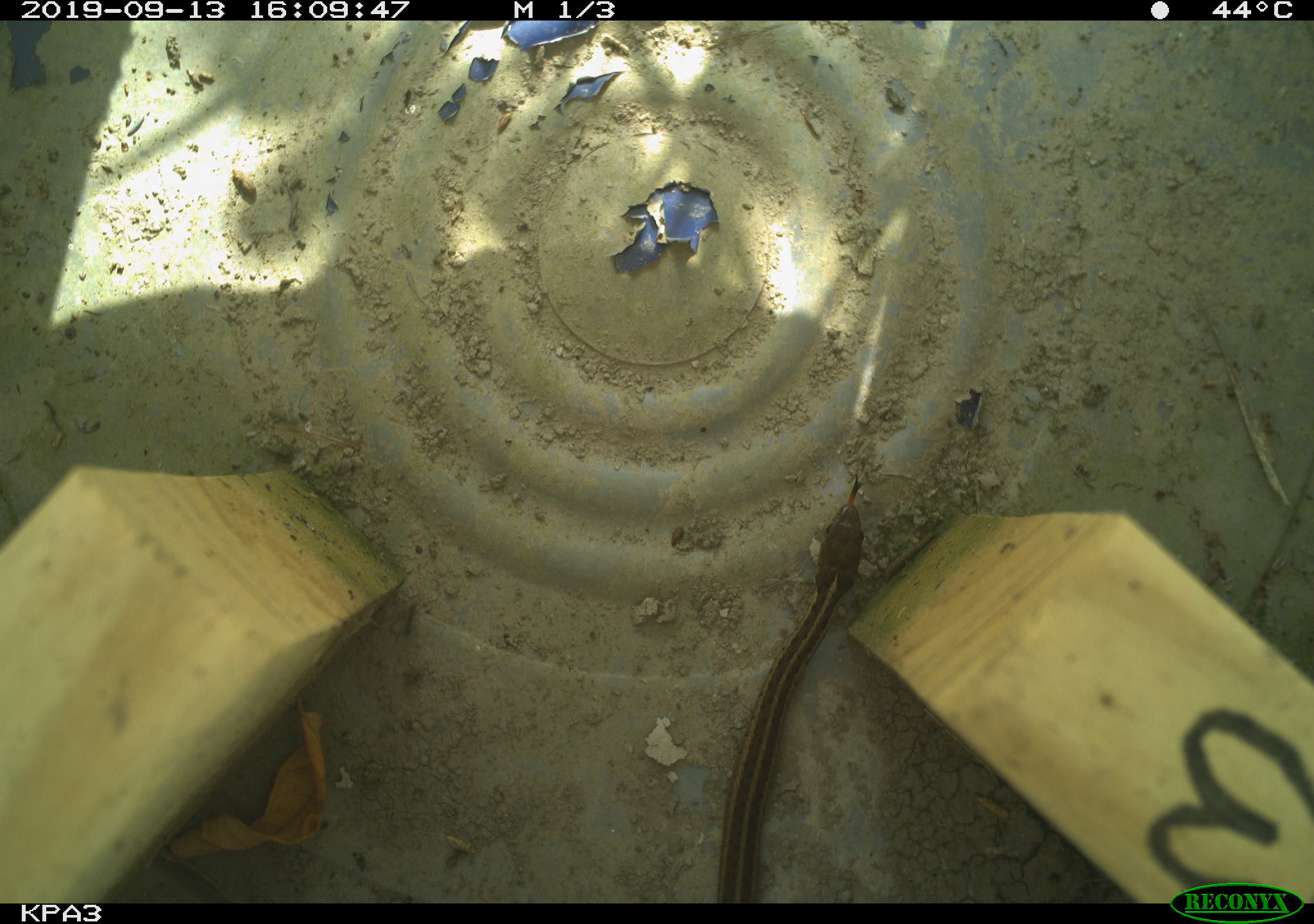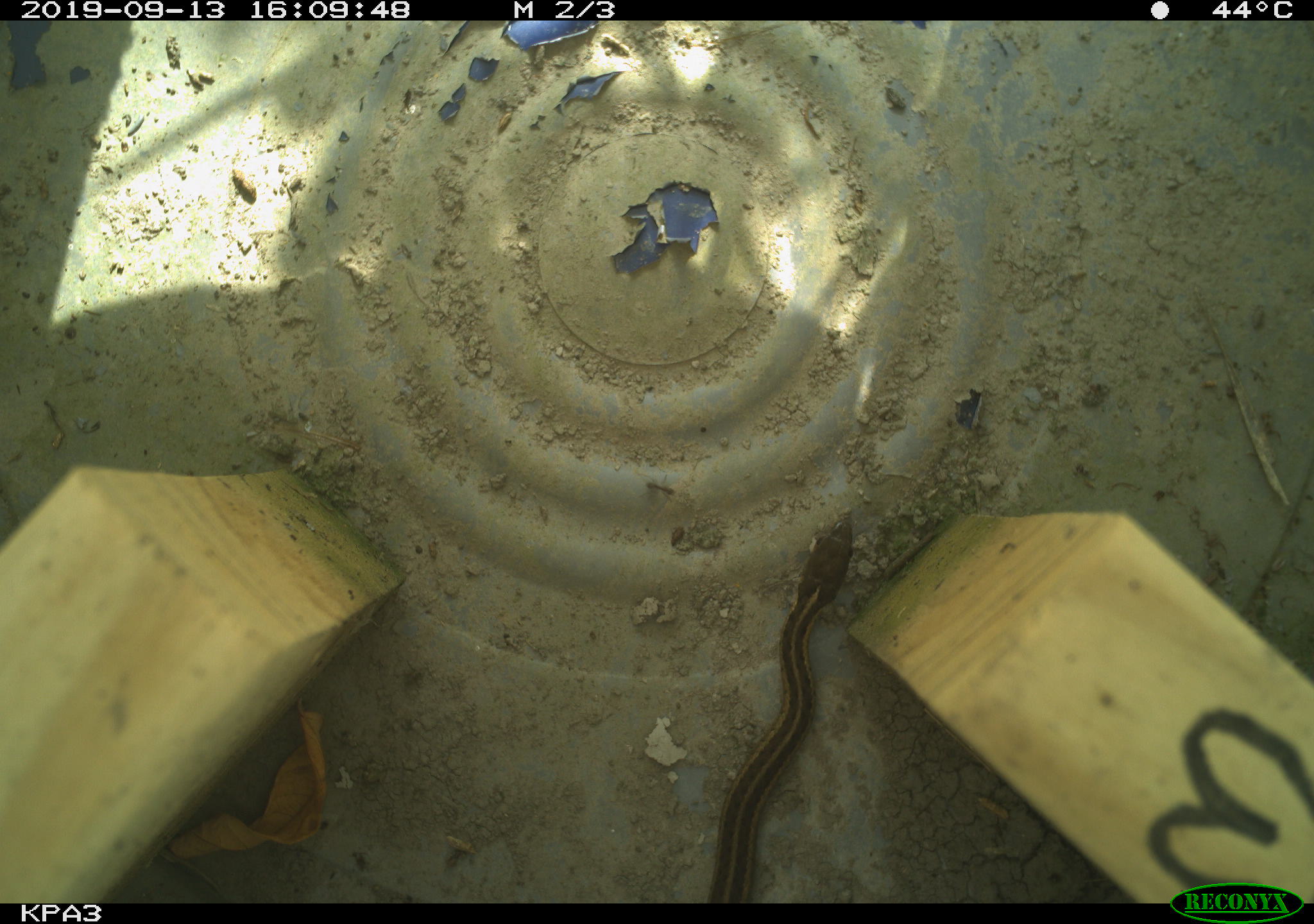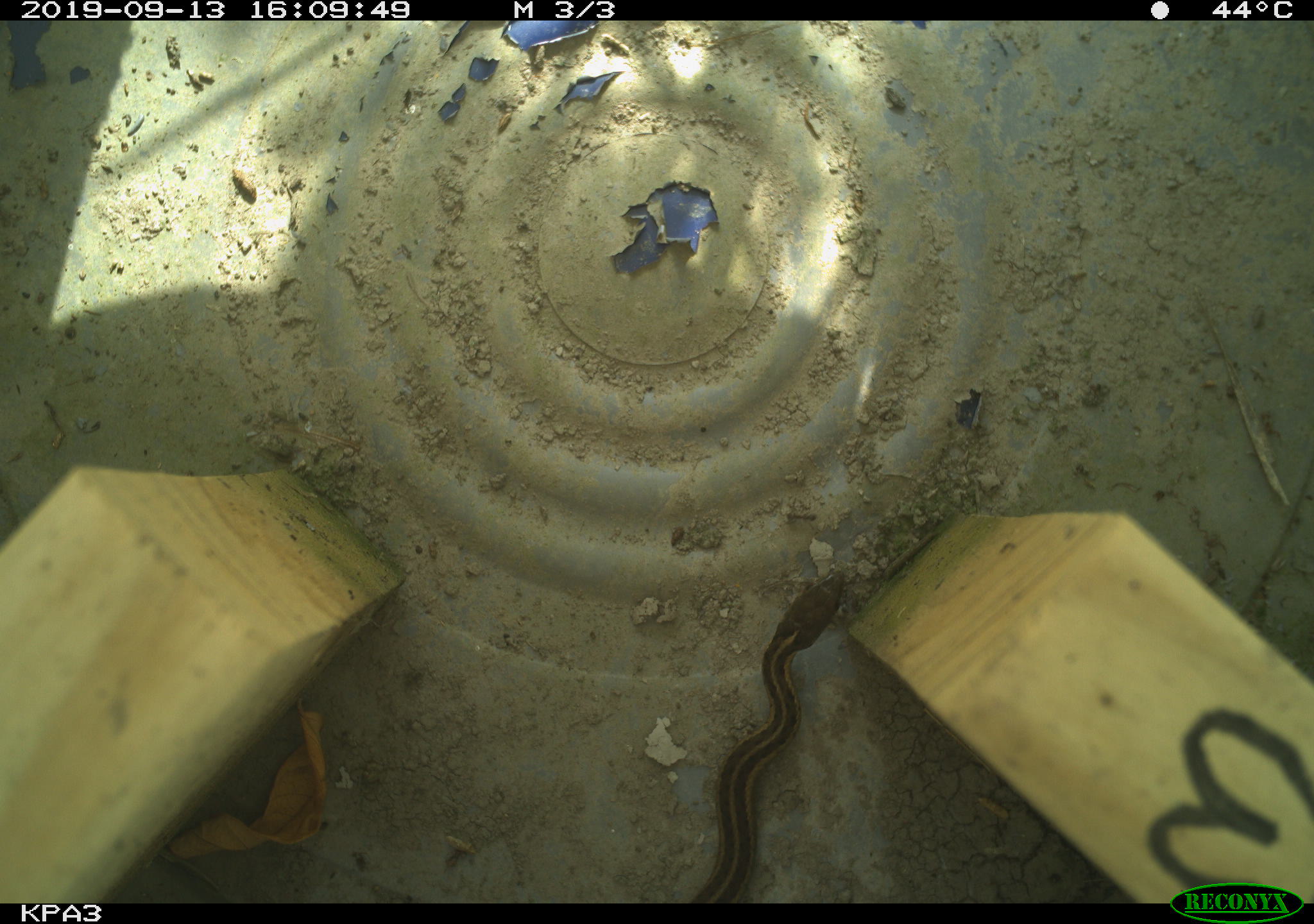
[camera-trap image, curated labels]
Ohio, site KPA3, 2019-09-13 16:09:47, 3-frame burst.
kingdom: Animalia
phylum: Chordata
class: Reptilia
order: Squamata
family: Colubridae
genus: Thamnophis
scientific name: Thamnophis sirtalis sirtalis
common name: eastern gartersnake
Eastern gartersnake (Thamnophis sirtalis sirtalis).